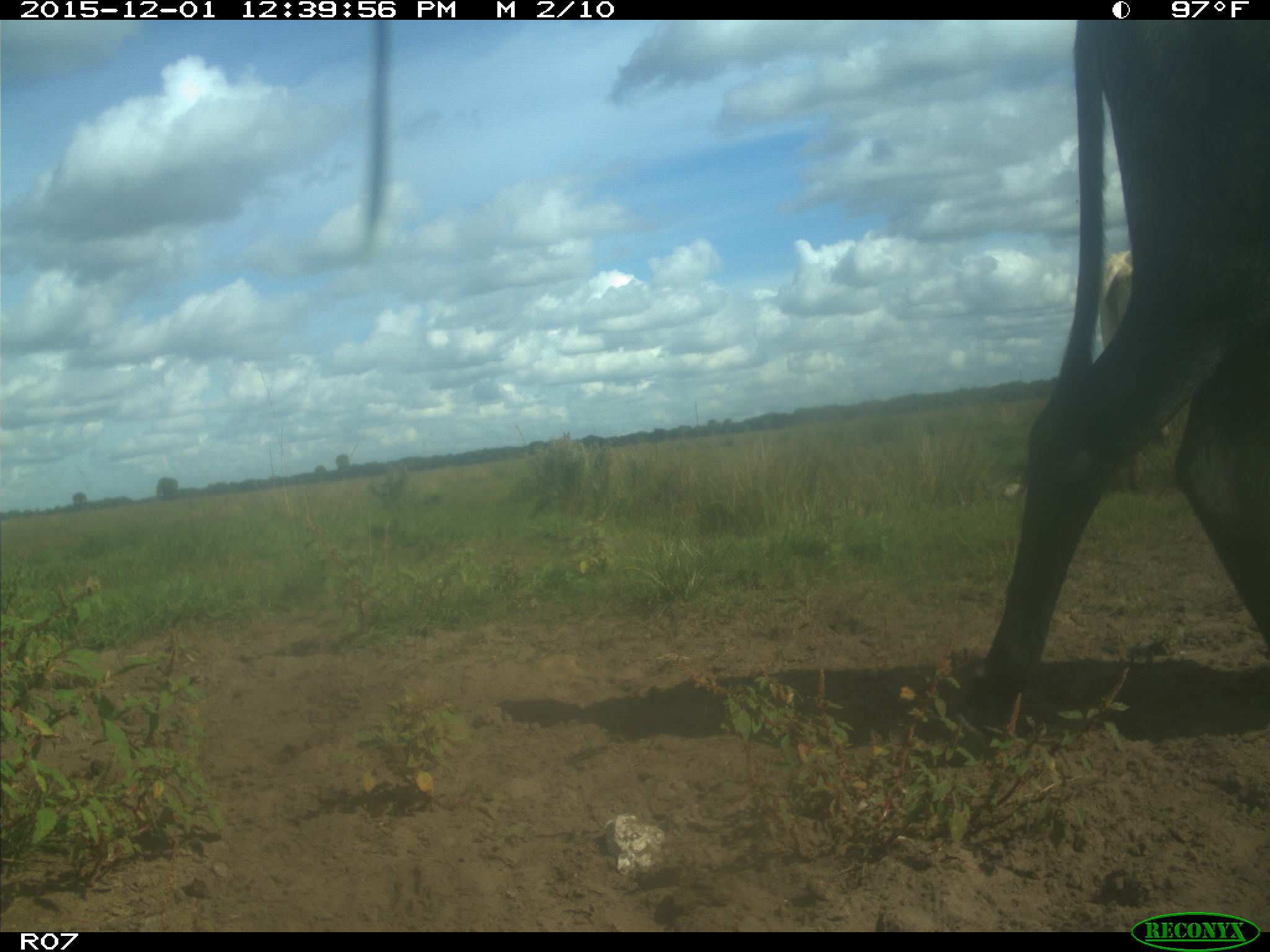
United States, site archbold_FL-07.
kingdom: Animalia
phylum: Chordata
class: Mammalia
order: Artiodactyla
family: Bovidae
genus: Bos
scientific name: Bos taurus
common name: domestic cow